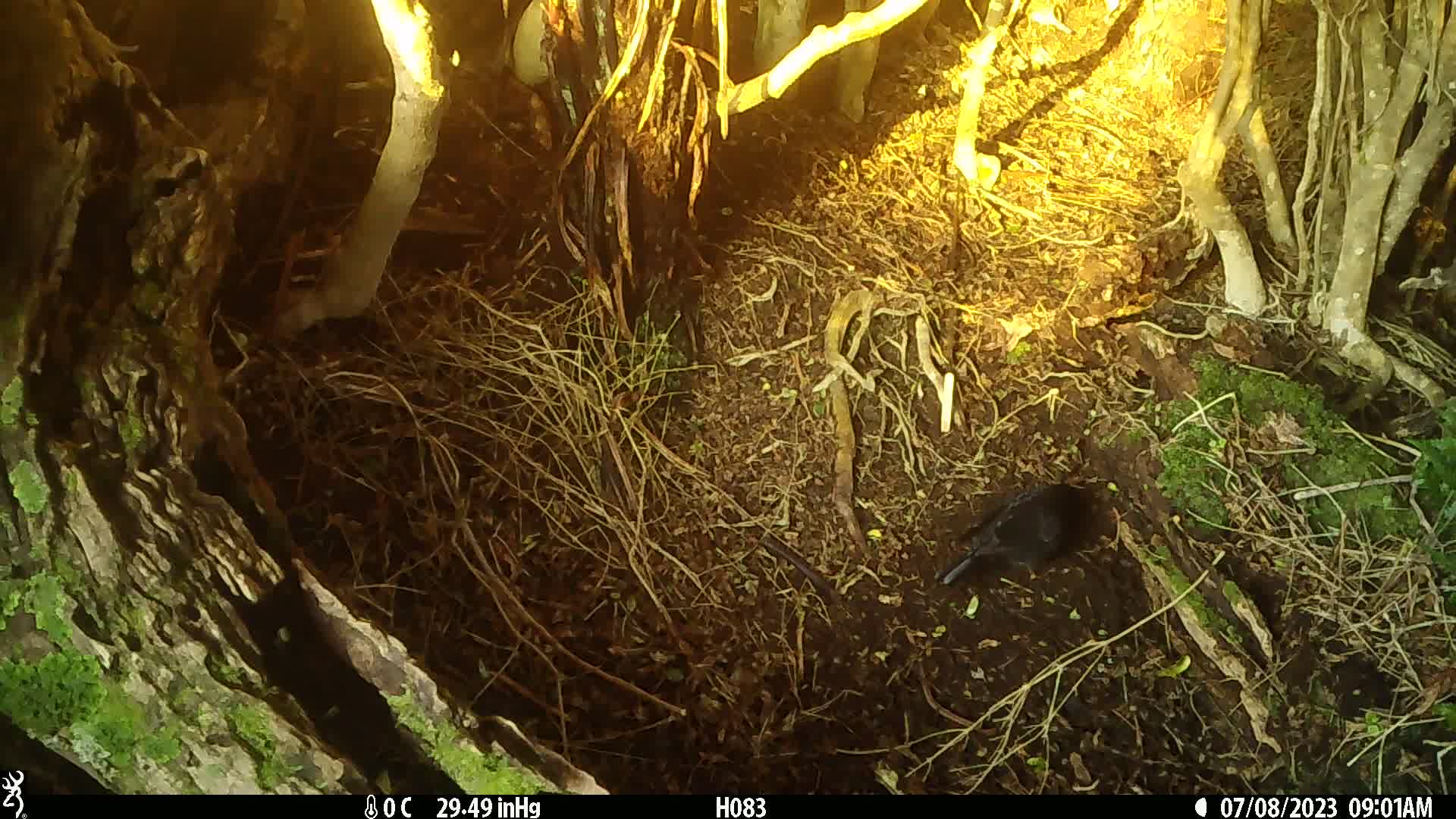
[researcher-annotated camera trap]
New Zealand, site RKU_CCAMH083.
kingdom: Animalia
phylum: Chordata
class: Aves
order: Passeriformes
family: Turdidae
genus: Turdus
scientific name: Turdus merula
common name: eurasian blackbird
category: blackbird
Blackbird (eurasian blackbird) (Turdus merula).